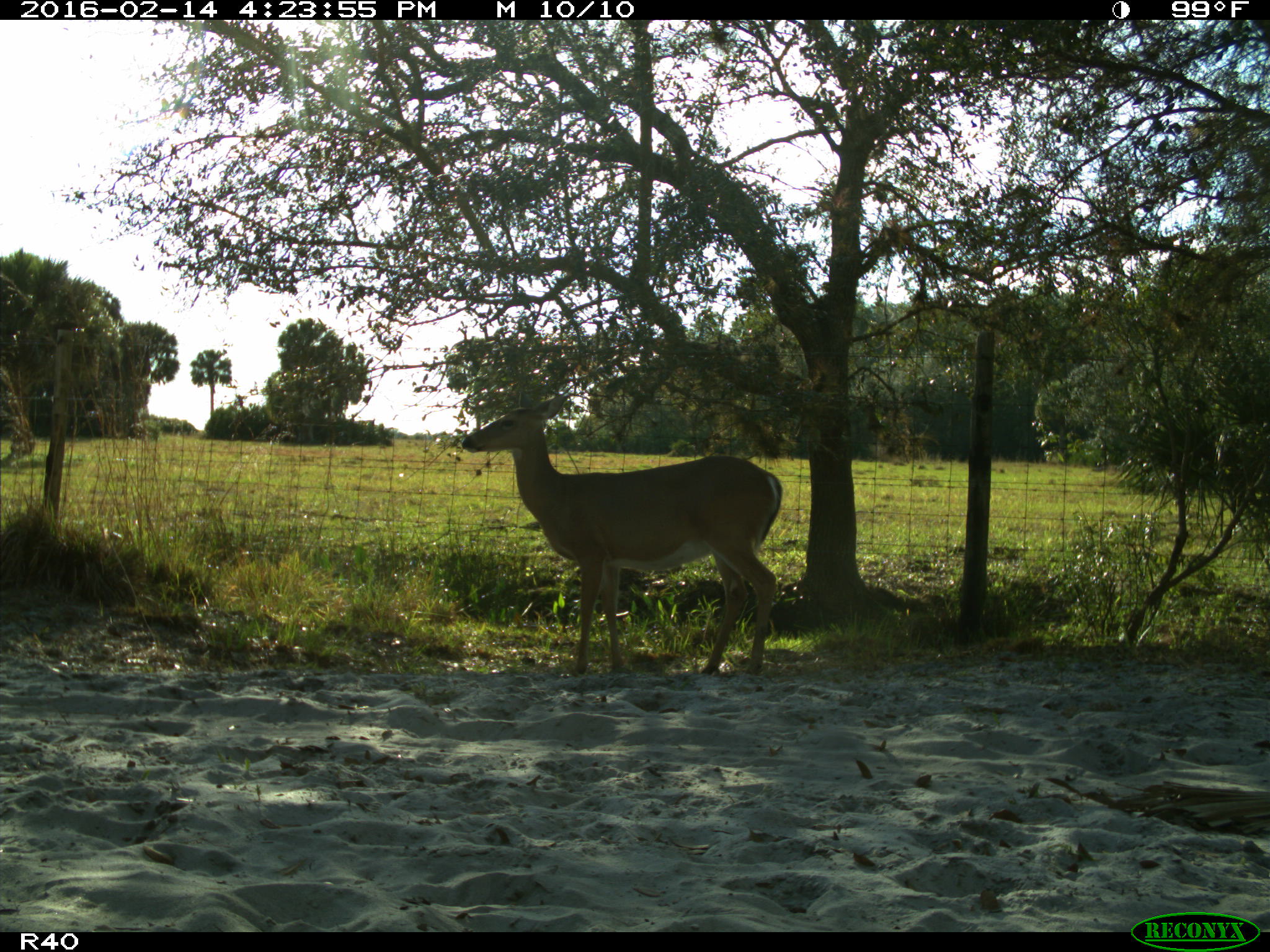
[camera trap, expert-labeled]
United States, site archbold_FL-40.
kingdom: Animalia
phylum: Chordata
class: Mammalia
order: Artiodactyla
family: Cervidae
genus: Odocoileus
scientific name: Odocoileus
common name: deer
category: unidentified deer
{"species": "unidentified deer (deer) (Odocoileus)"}